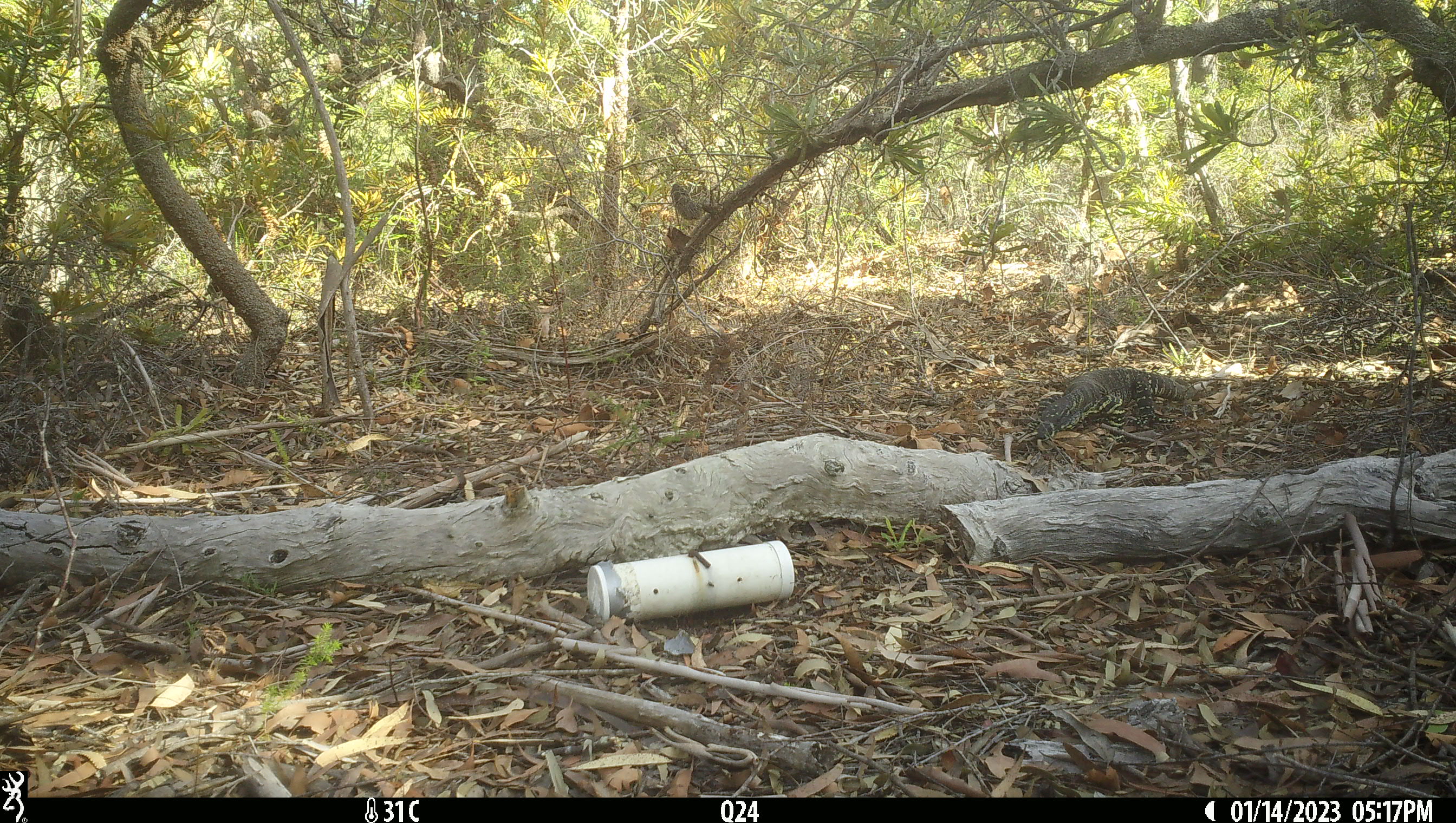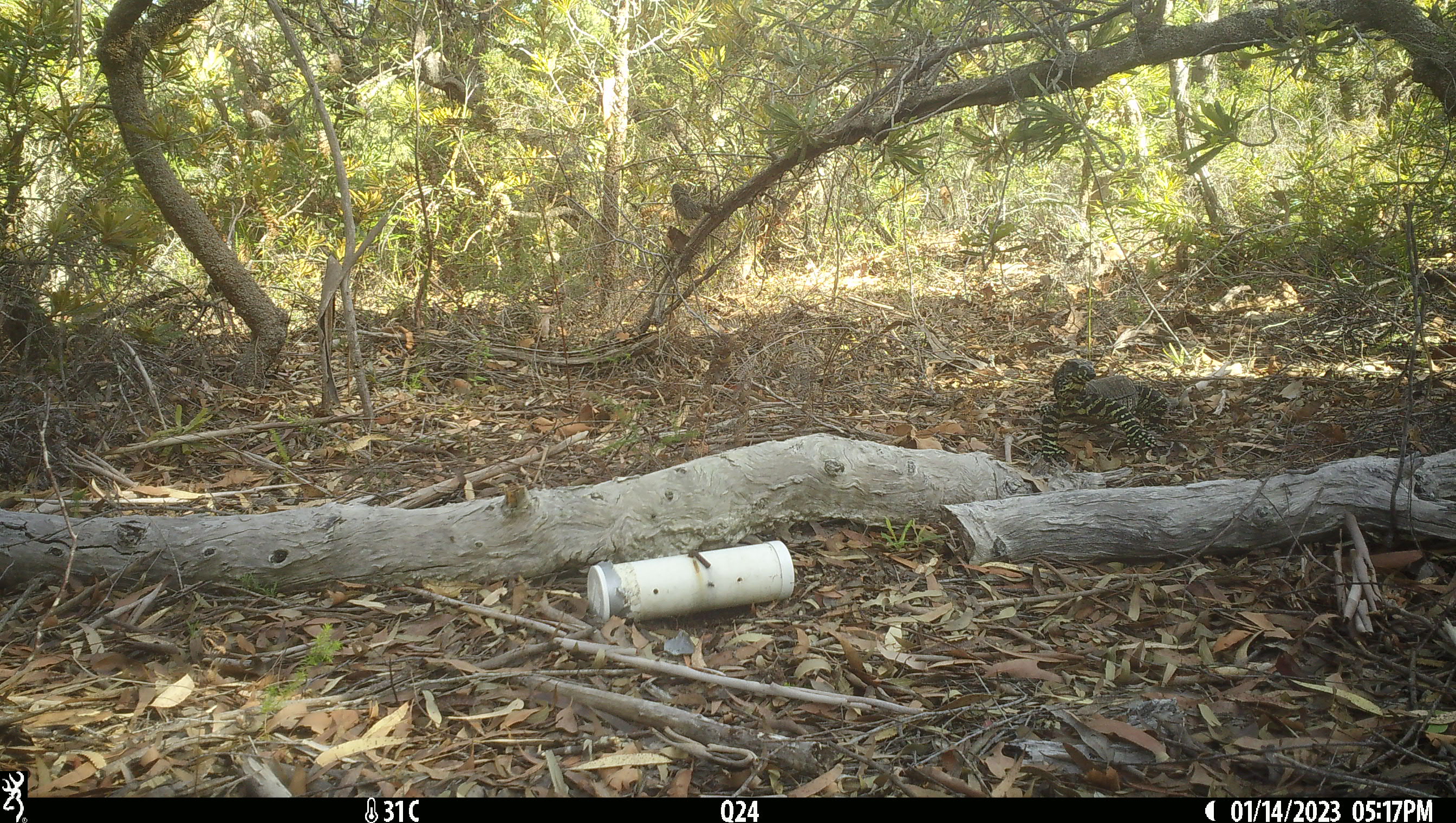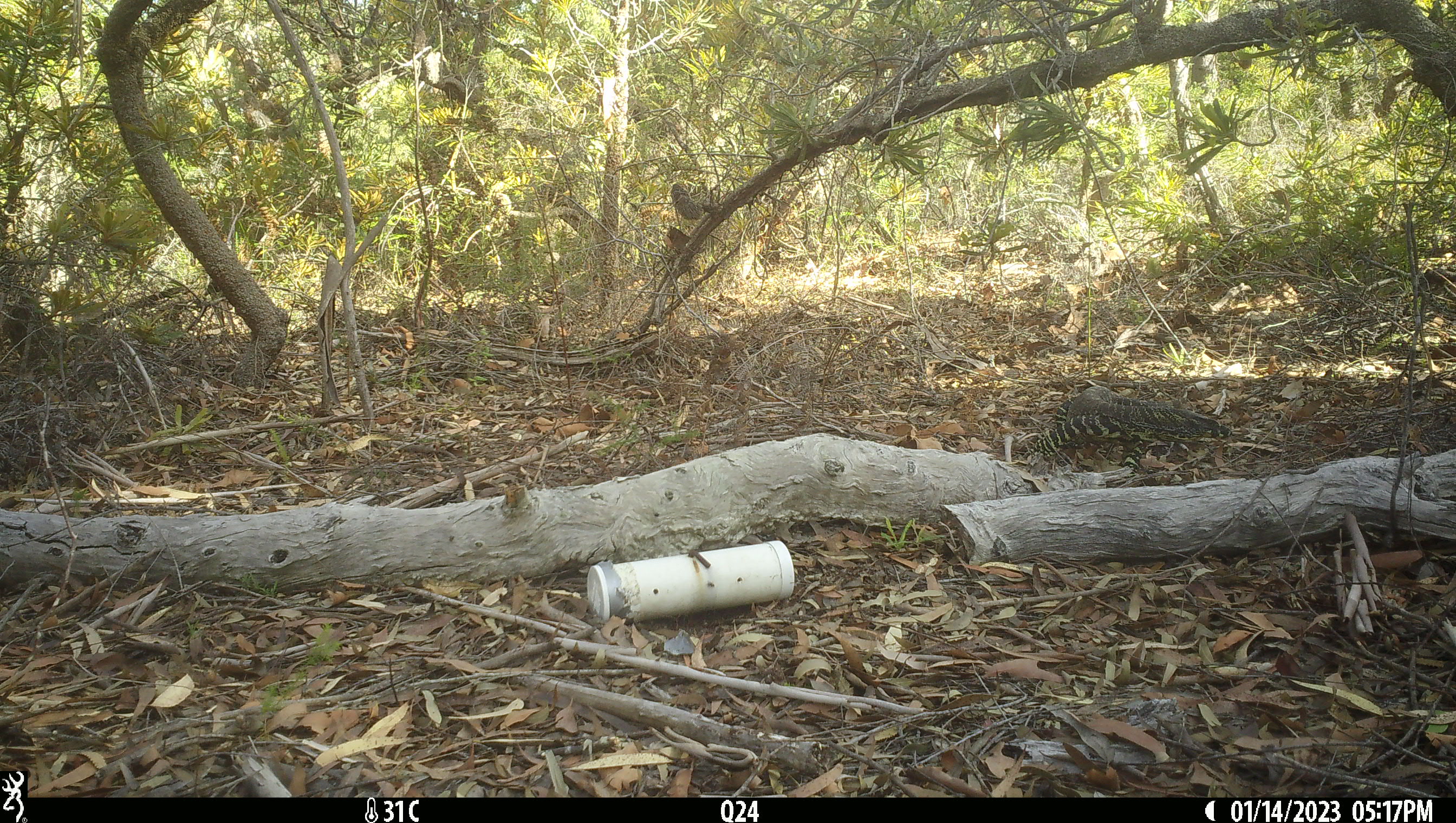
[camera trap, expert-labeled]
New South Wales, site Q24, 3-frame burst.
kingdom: Animalia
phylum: Chordata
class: Reptilia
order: Squamata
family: Varanidae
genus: Varanus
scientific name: Varanus varius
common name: lace monitor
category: goanna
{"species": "goanna (lace monitor) (Varanus varius)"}